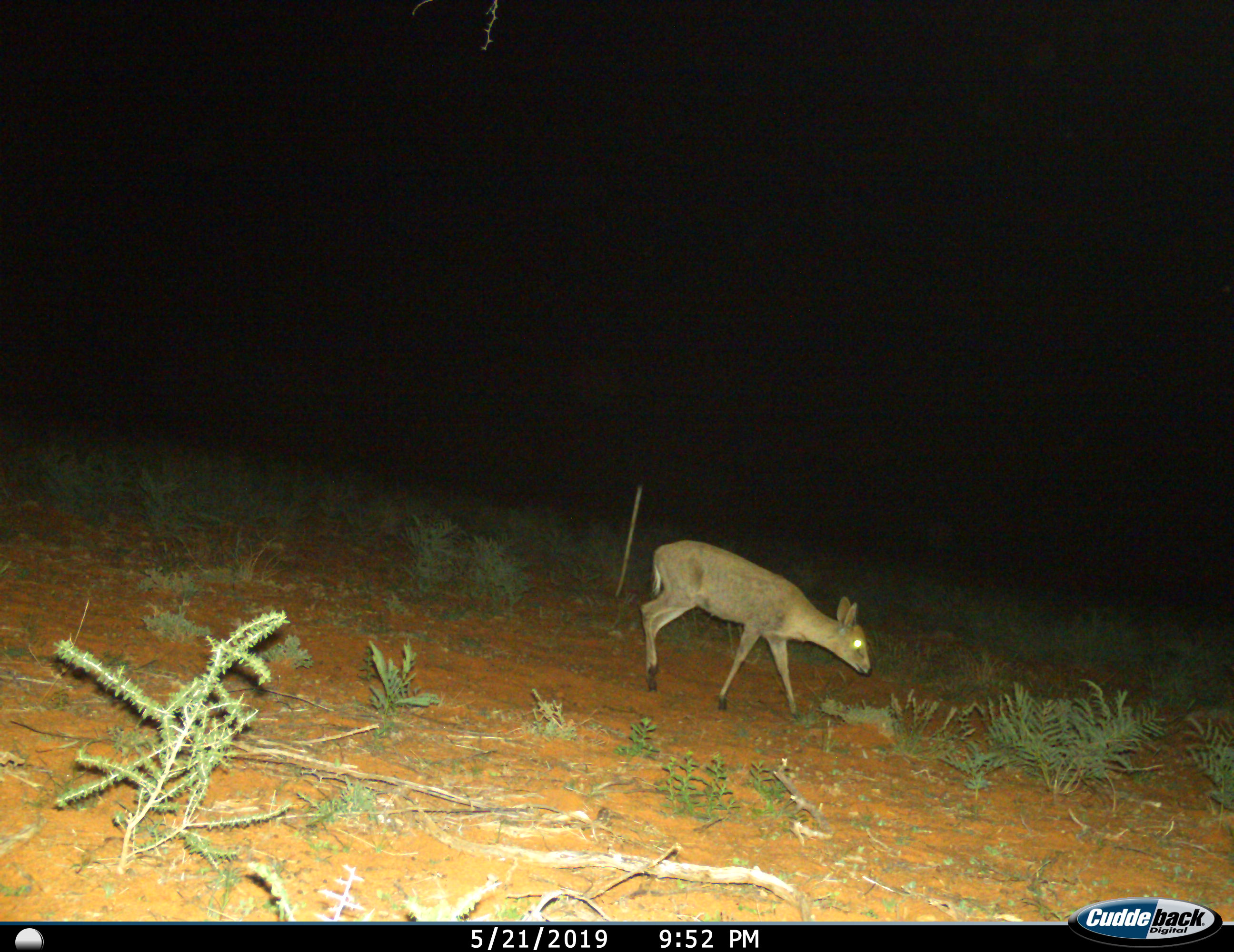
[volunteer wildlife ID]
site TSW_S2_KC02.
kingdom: Animalia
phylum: Chordata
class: Mammalia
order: Artiodactyla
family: Bovidae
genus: Sylvicapra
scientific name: Sylvicapra grimmia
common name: common duiker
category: duikercommongrey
Duikercommongrey (common duiker) (Sylvicapra grimmia), count 1. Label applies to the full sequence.